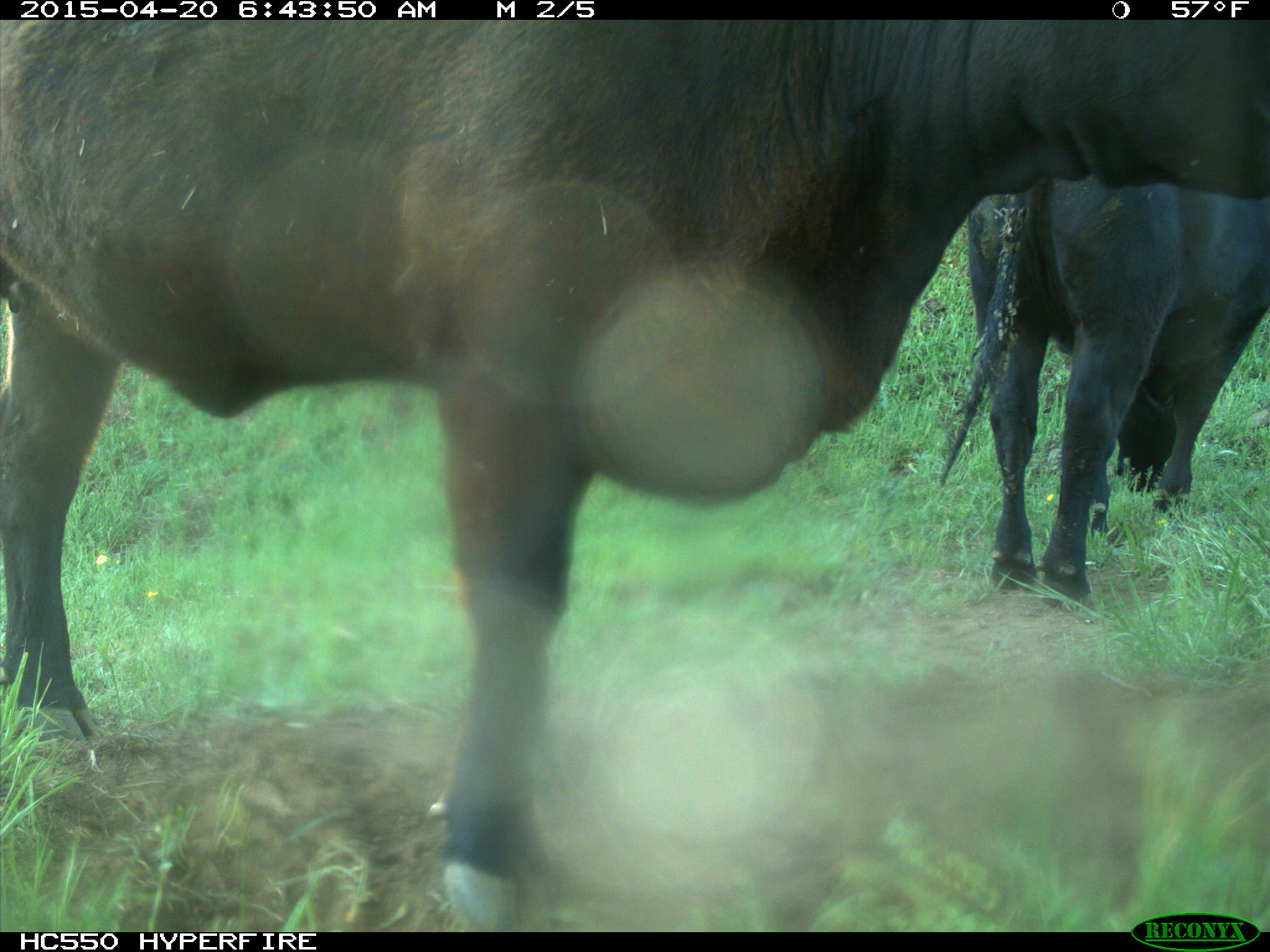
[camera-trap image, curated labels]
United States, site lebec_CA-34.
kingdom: Animalia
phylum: Chordata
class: Mammalia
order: Artiodactyla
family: Bovidae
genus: Bos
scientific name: Bos taurus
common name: domestic cow